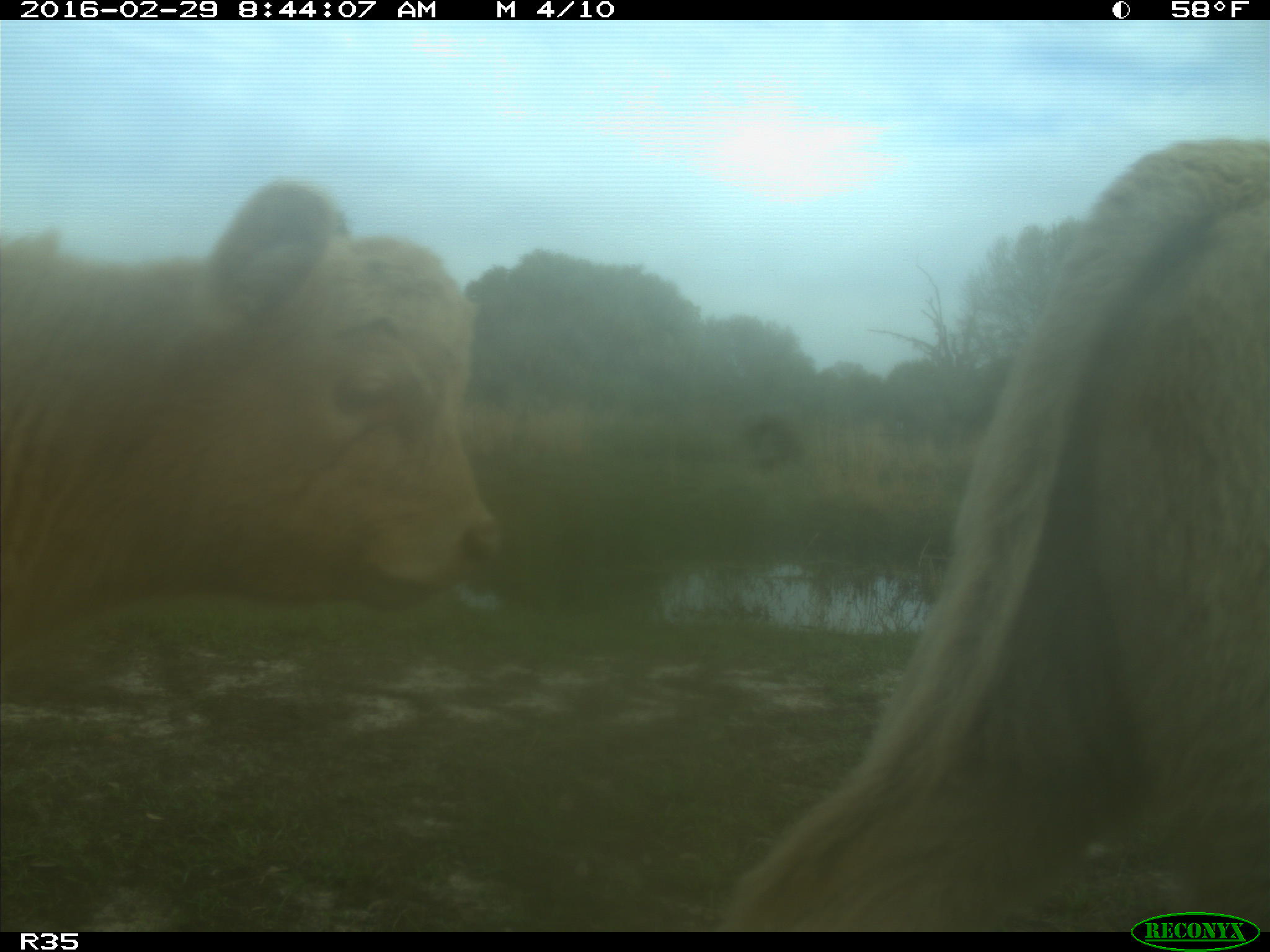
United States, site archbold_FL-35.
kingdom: Animalia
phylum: Chordata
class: Mammalia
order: Artiodactyla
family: Bovidae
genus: Bos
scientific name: Bos taurus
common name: domestic cow